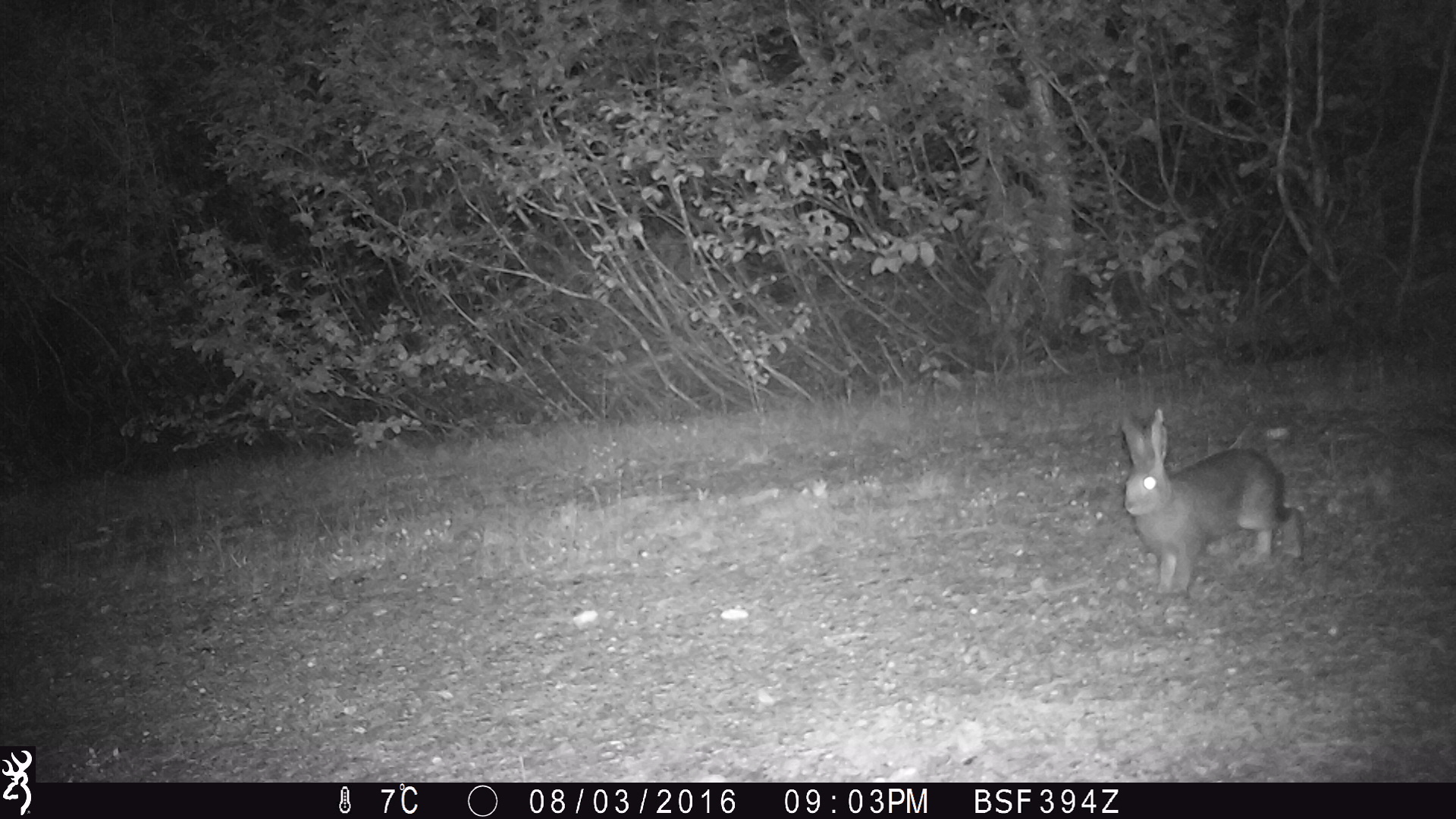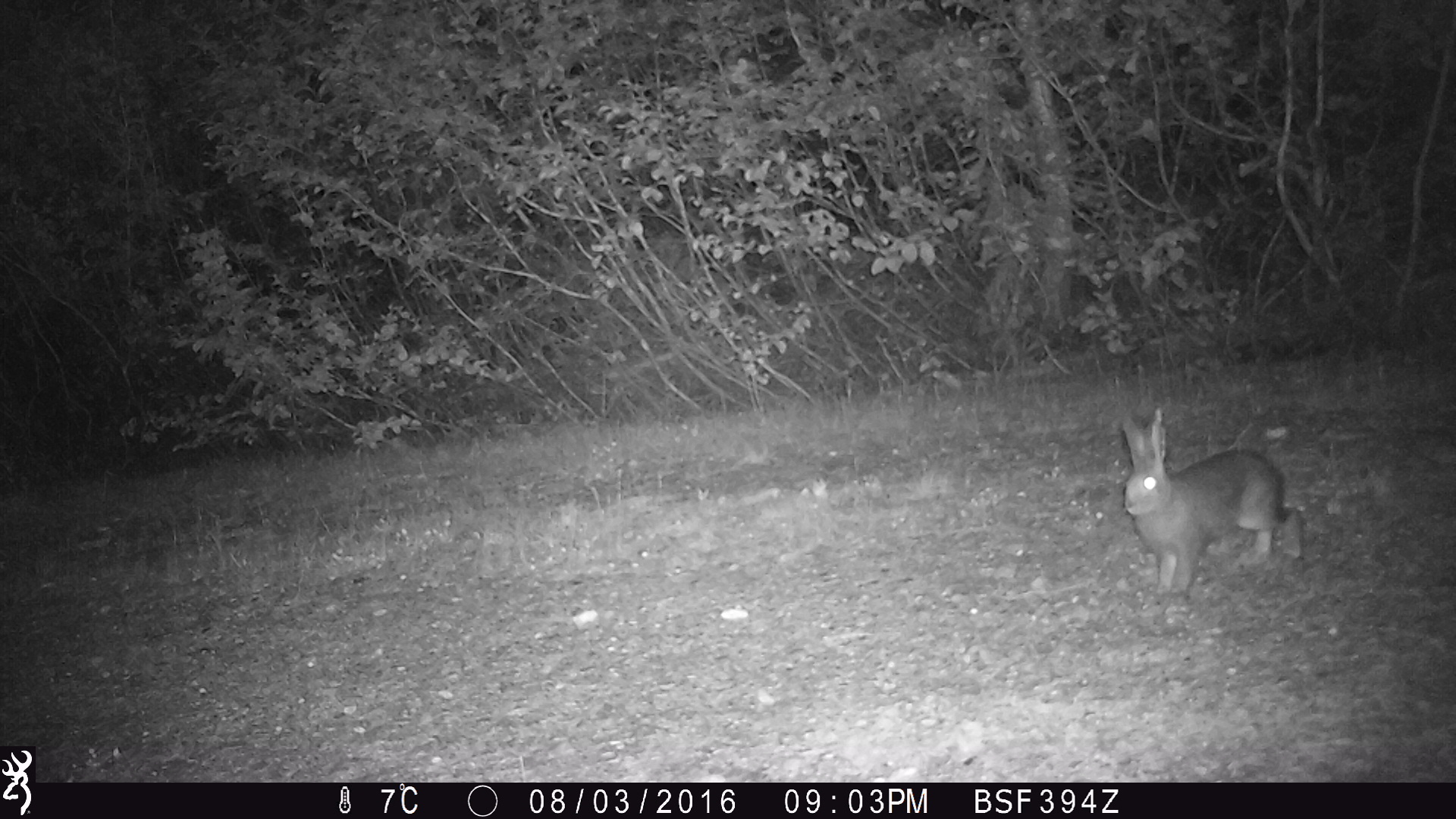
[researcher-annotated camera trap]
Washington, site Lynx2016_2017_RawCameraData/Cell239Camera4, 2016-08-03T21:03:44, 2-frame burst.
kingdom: Animalia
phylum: Chordata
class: Mammalia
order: Lagomorpha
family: Leporidae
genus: Lepus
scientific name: Lepus americanus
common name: snowshoe hare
Lepus americanus (snowshoe hare). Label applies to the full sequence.